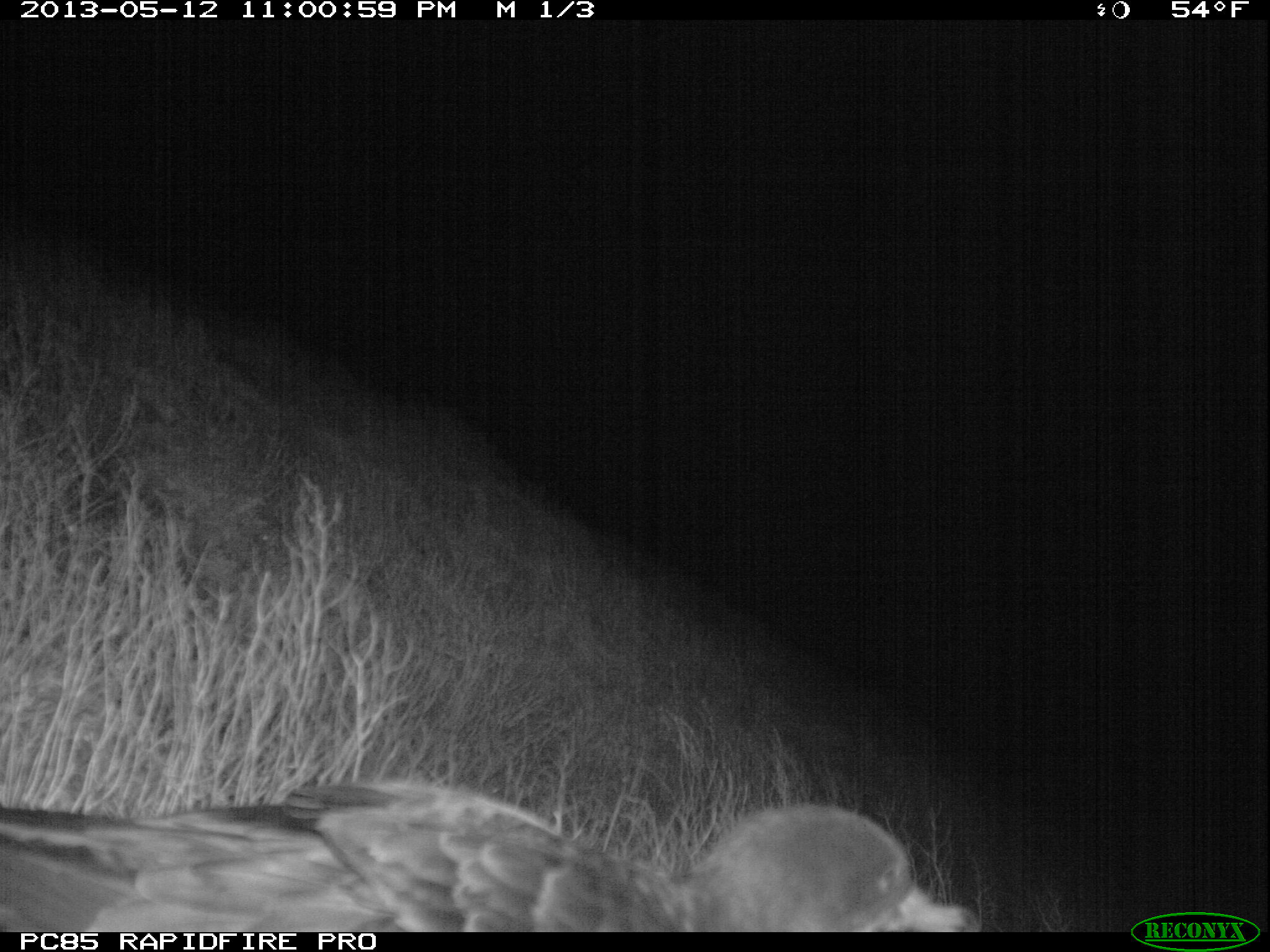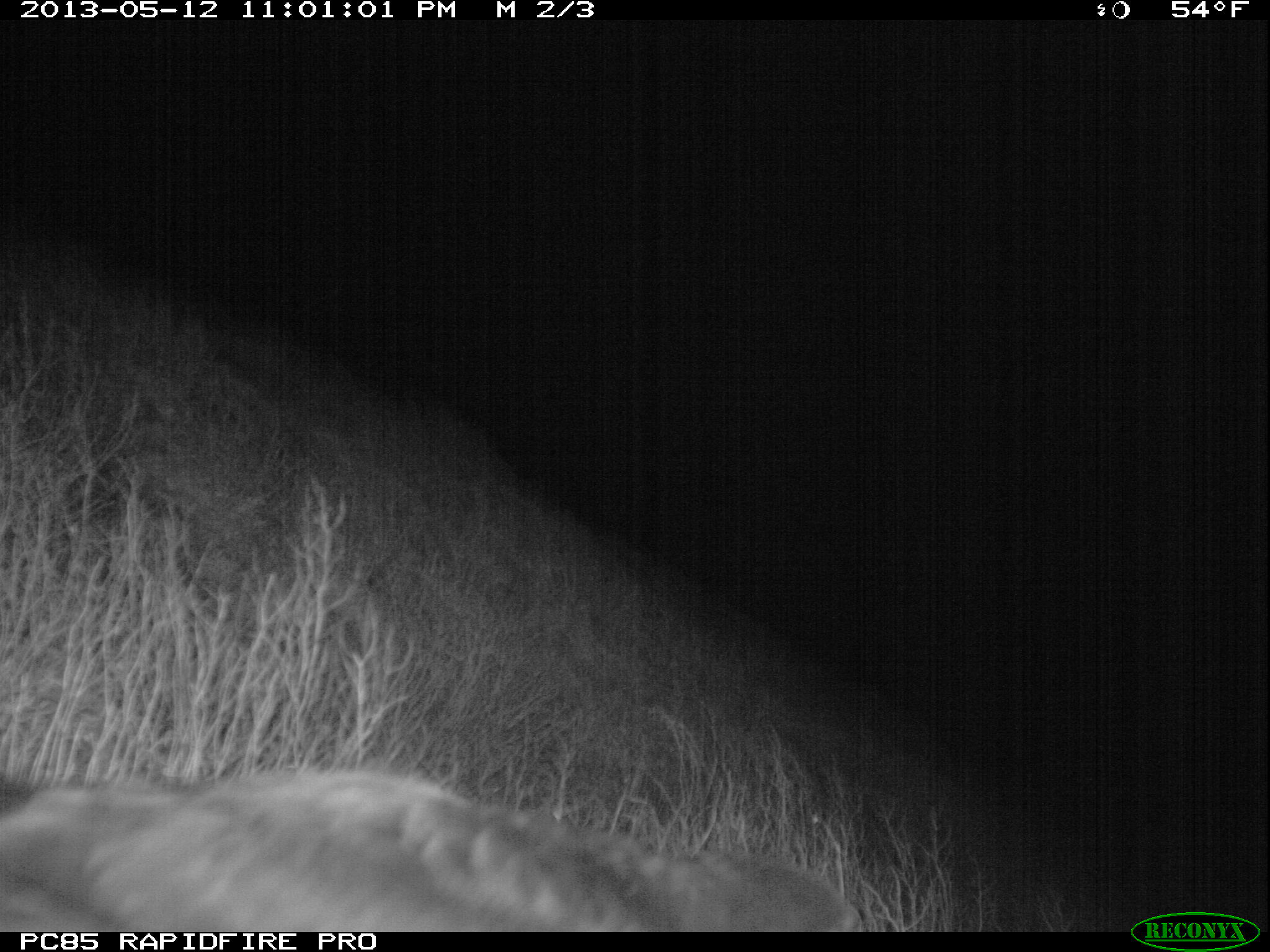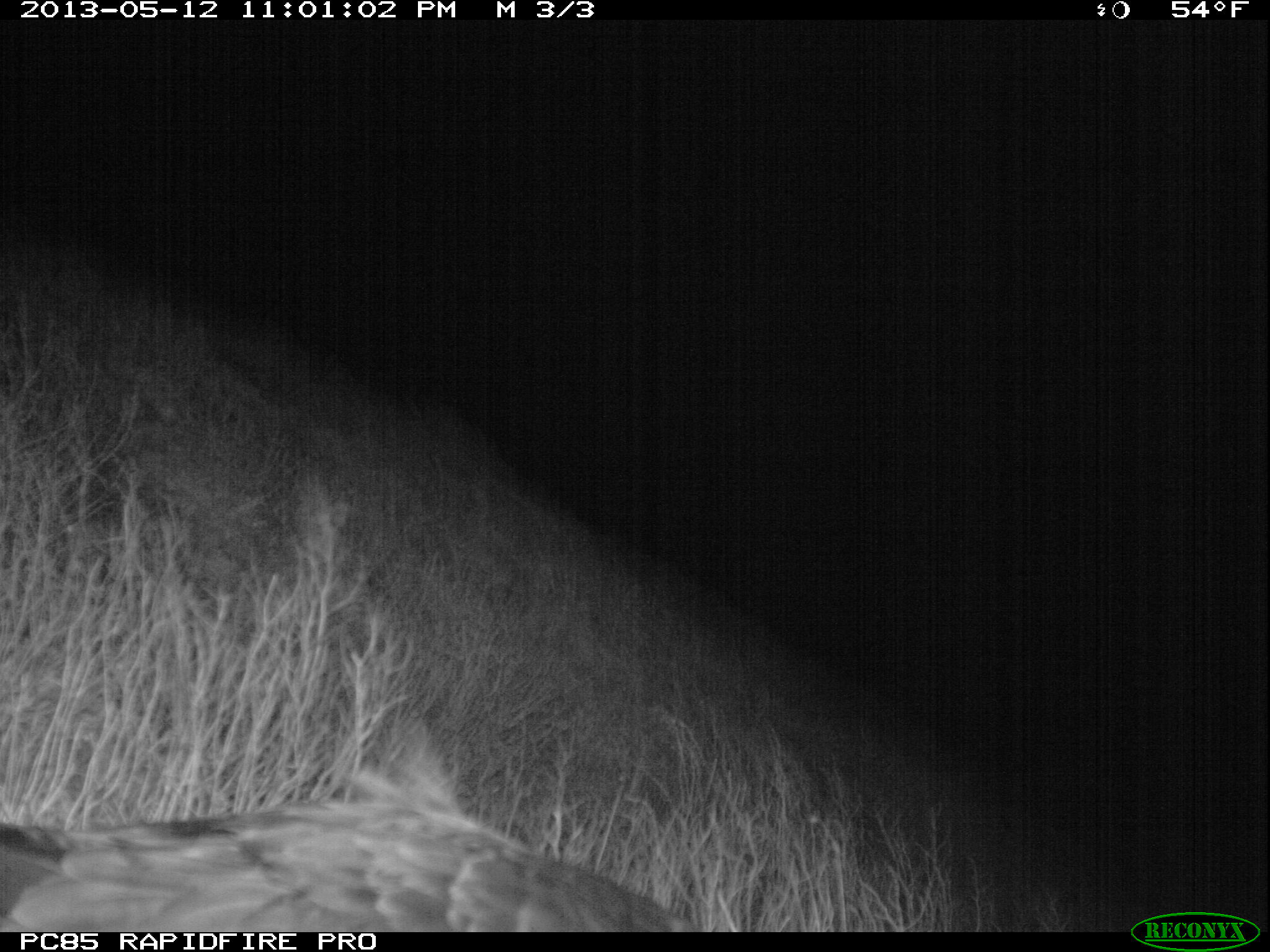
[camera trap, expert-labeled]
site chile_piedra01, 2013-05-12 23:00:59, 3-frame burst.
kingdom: Animalia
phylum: Chordata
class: Aves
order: Procellariiformes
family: Procellariidae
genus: Calonectris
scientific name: Calonectris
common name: shearwater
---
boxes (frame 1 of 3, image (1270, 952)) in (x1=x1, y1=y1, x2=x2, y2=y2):
shearwater: (x1=8, y1=773, x2=977, y2=931)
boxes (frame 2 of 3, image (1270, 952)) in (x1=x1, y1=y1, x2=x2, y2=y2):
shearwater: (x1=0, y1=759, x2=878, y2=931)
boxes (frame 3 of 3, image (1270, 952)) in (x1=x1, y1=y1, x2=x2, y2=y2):
shearwater: (x1=0, y1=710, x2=683, y2=940)